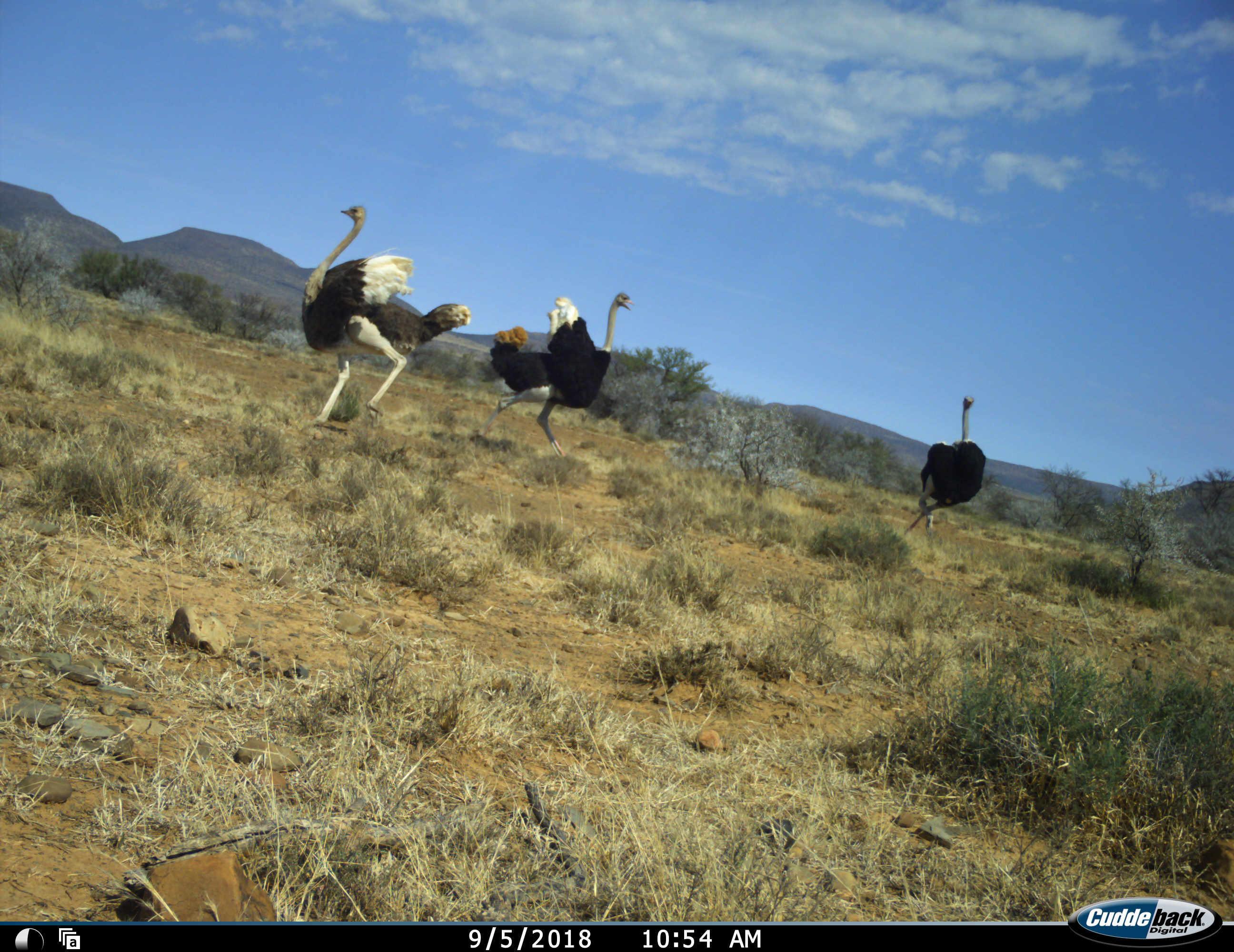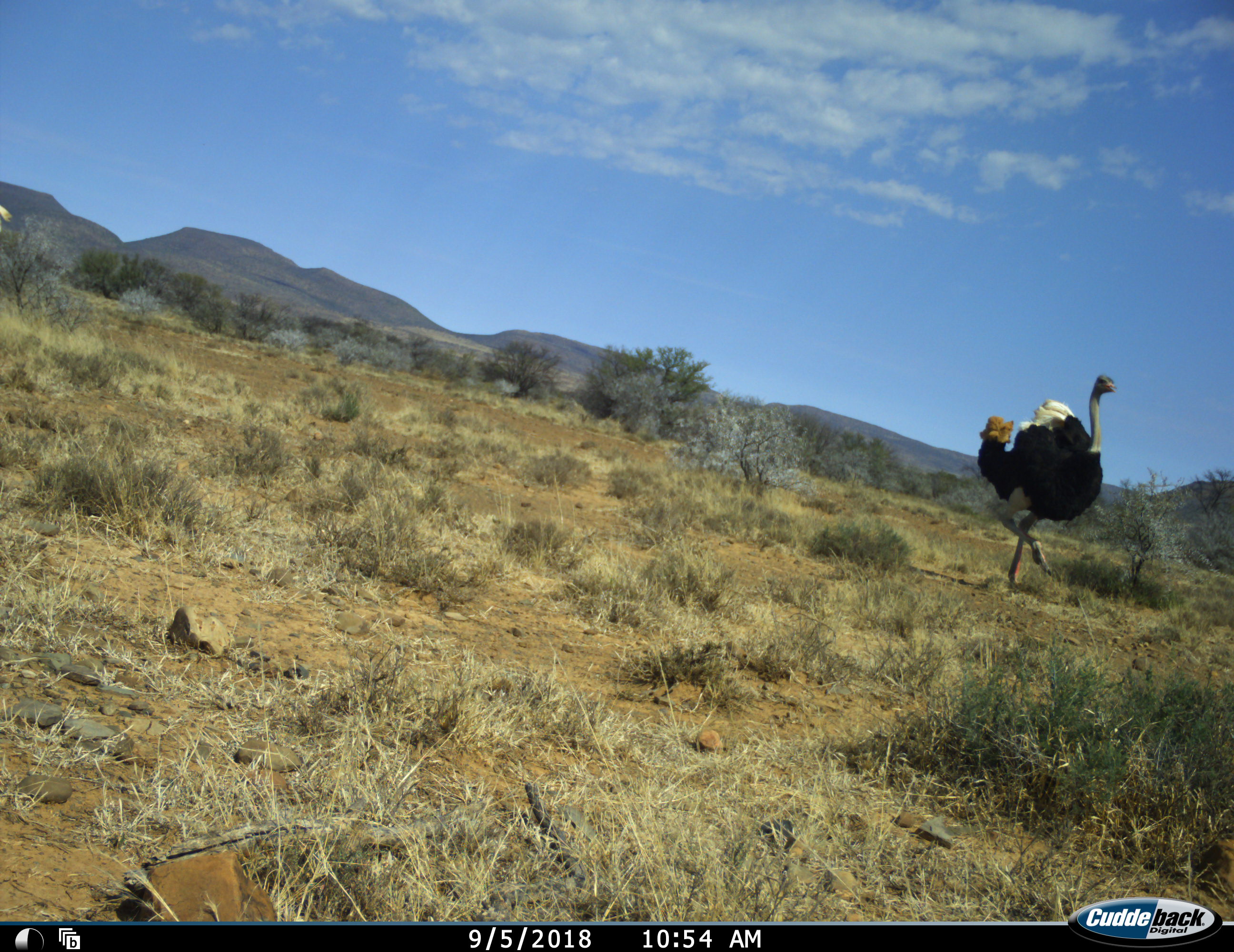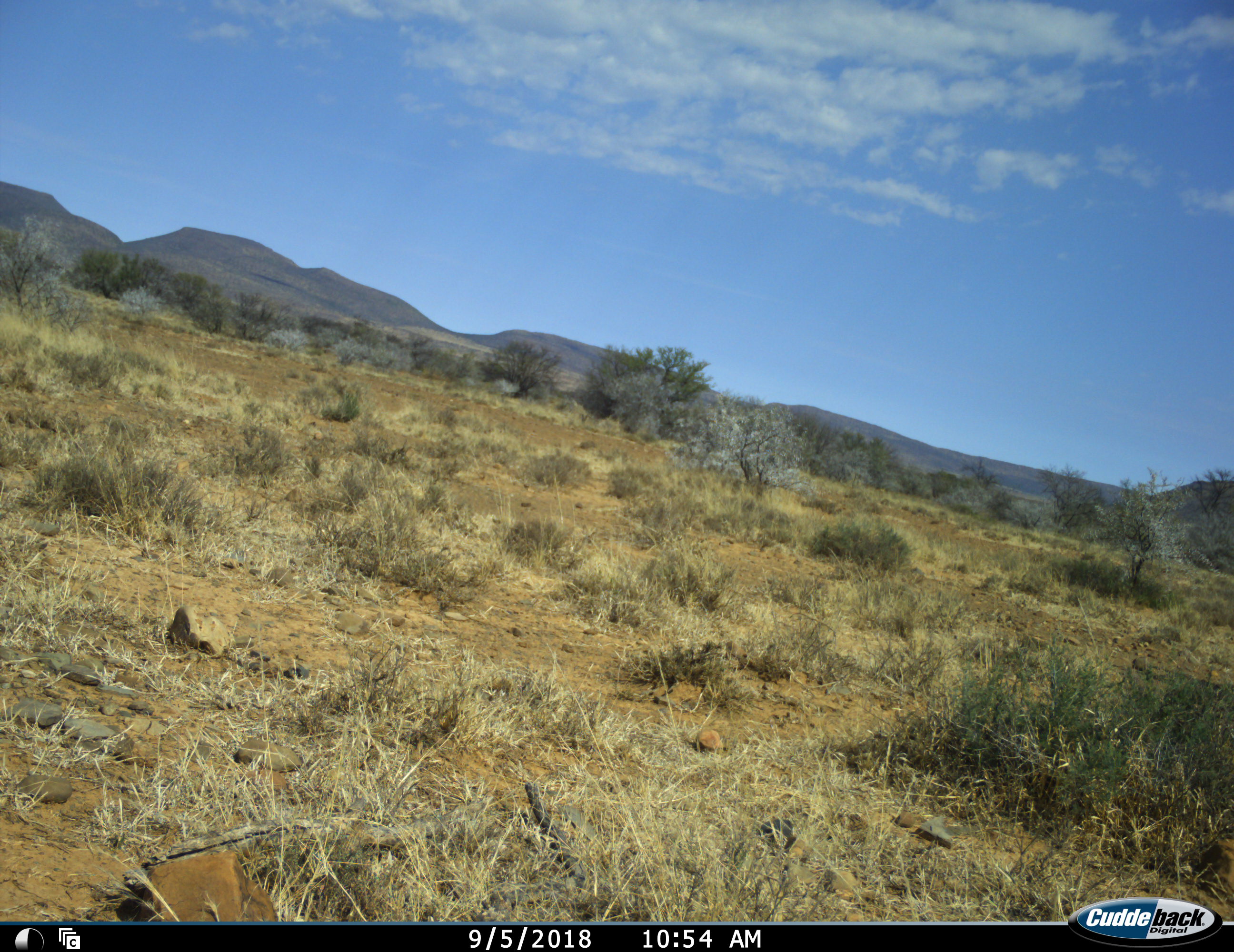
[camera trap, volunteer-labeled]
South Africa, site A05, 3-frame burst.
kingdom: Animalia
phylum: Chordata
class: Aves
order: Struthioniformes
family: Struthionidae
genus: Struthio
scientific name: Struthio camelus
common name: ostrich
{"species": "ostrich (Struthio camelus)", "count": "3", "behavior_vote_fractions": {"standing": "10%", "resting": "0%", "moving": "90%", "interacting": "20%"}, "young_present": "0%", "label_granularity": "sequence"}